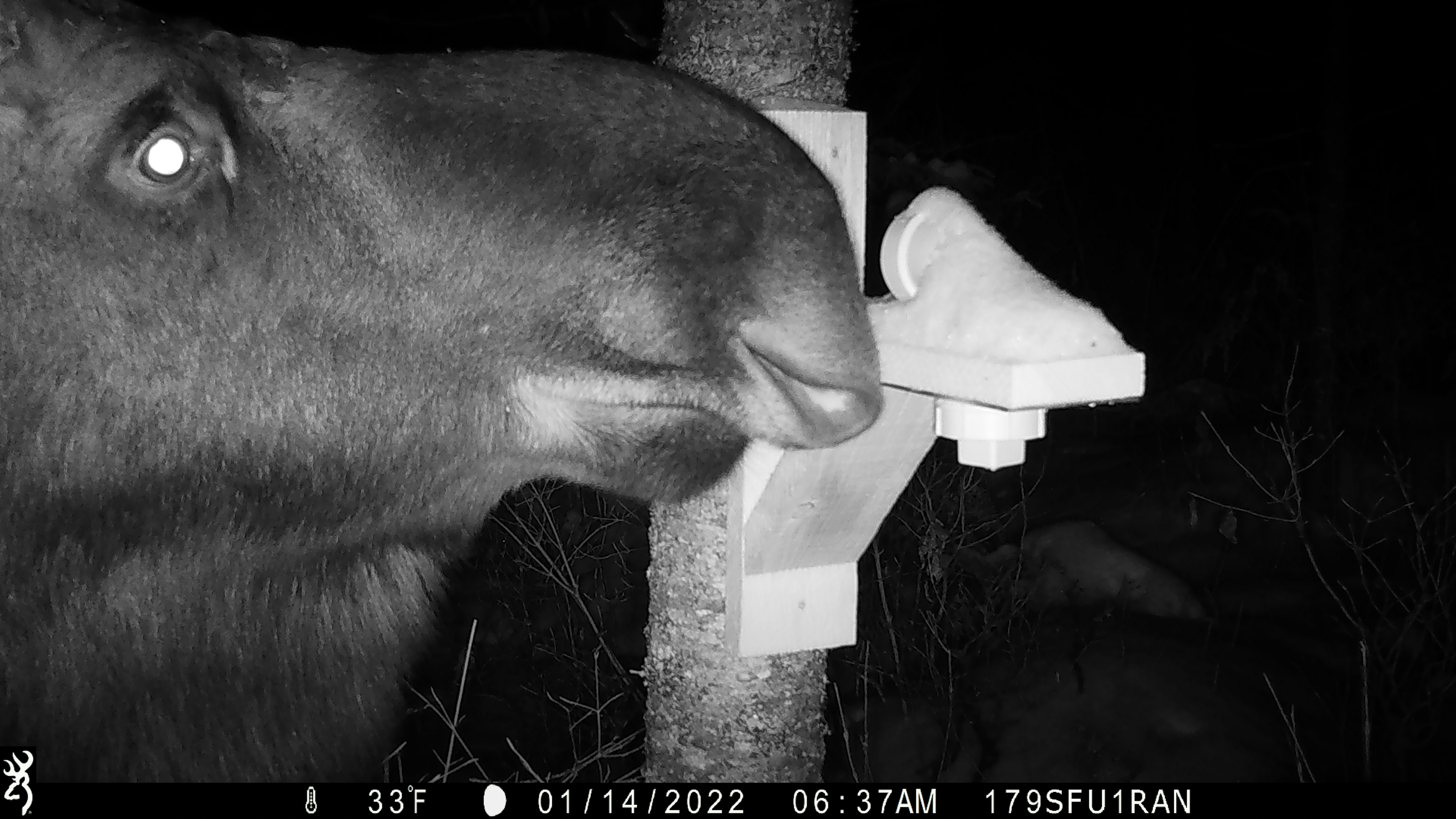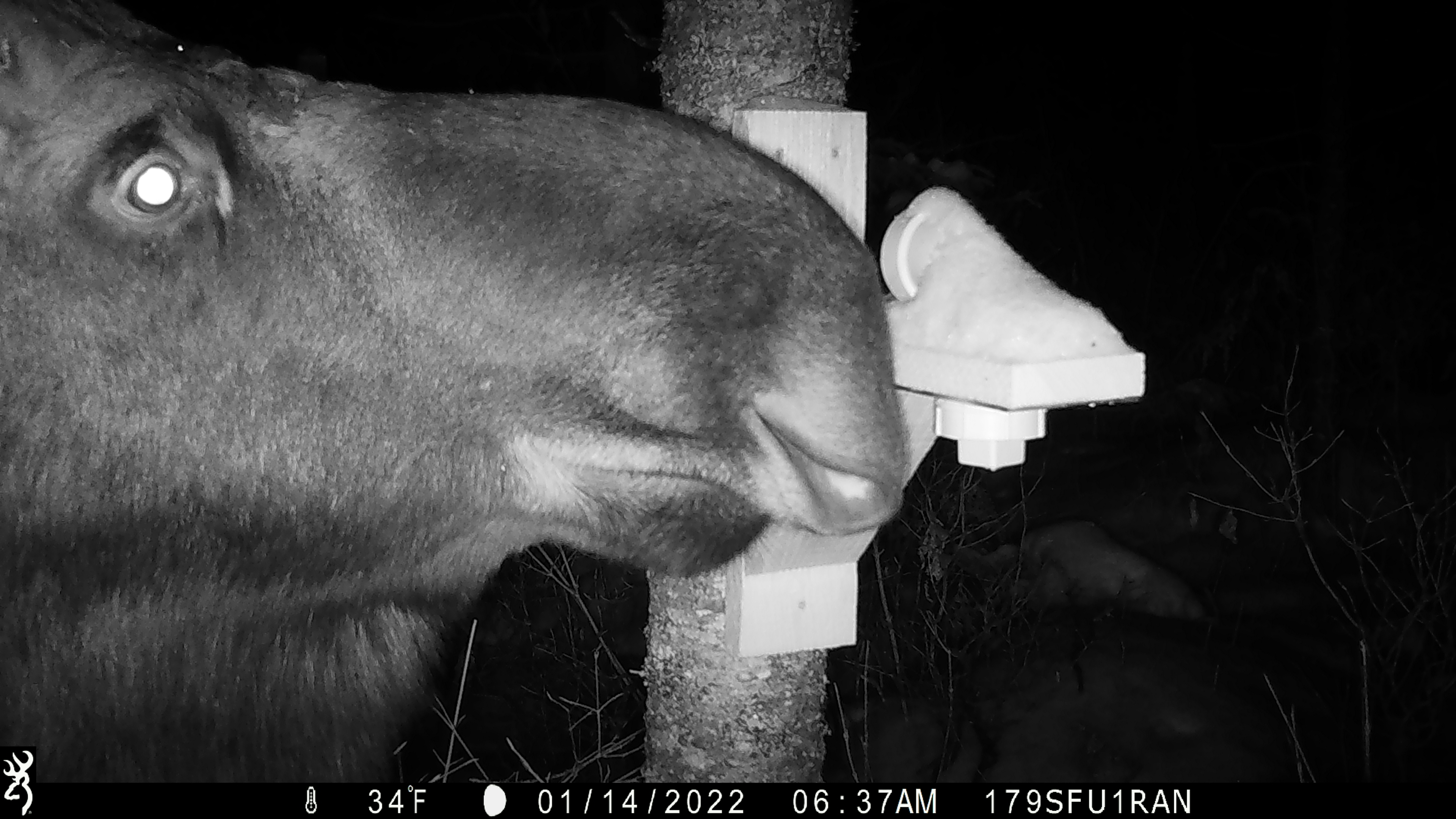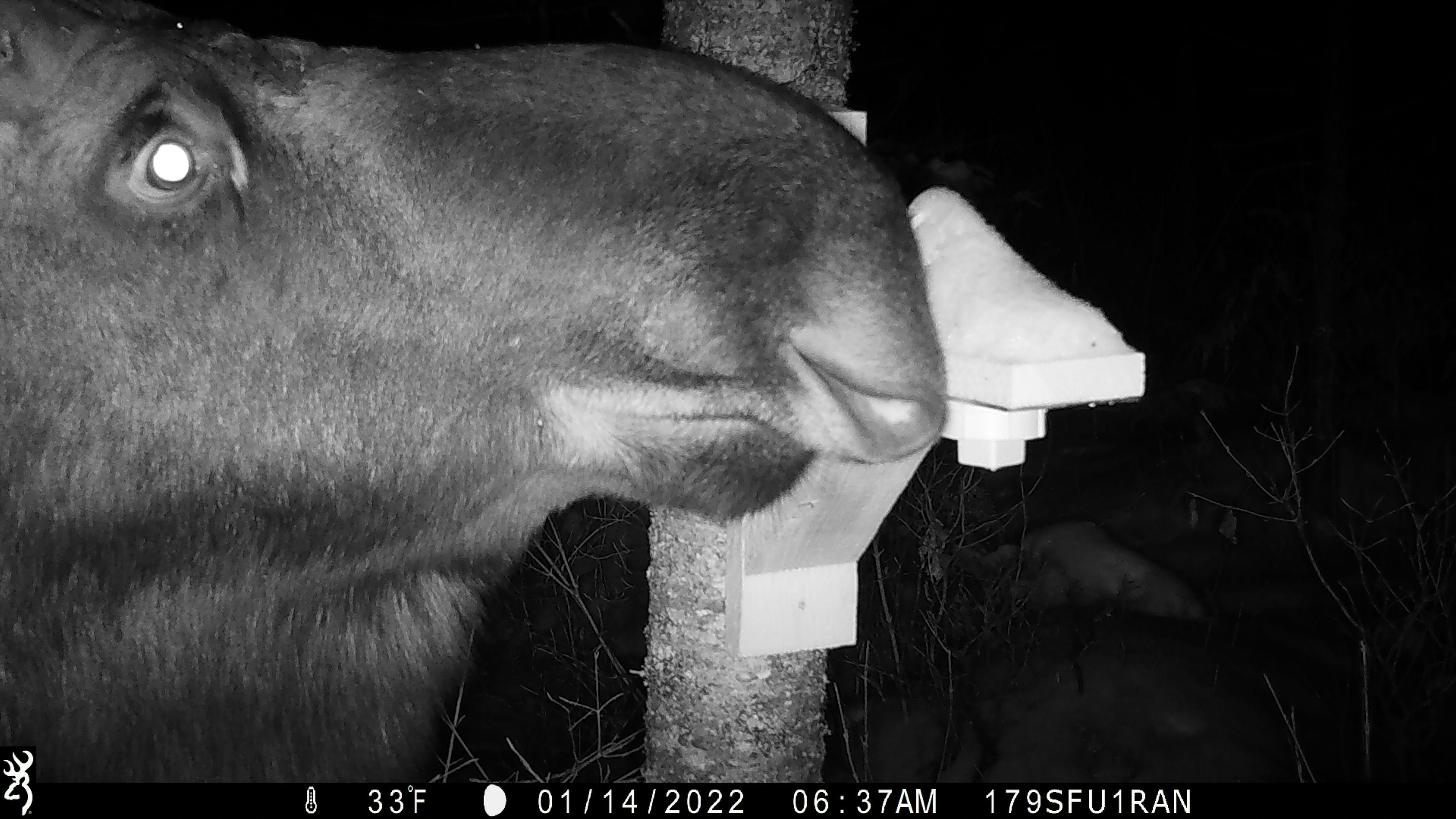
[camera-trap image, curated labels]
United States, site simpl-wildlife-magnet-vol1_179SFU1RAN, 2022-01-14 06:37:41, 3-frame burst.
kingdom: Animalia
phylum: Chordata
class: Mammalia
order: Artiodactyla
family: Cervidae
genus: Alces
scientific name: Alces alces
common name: moose